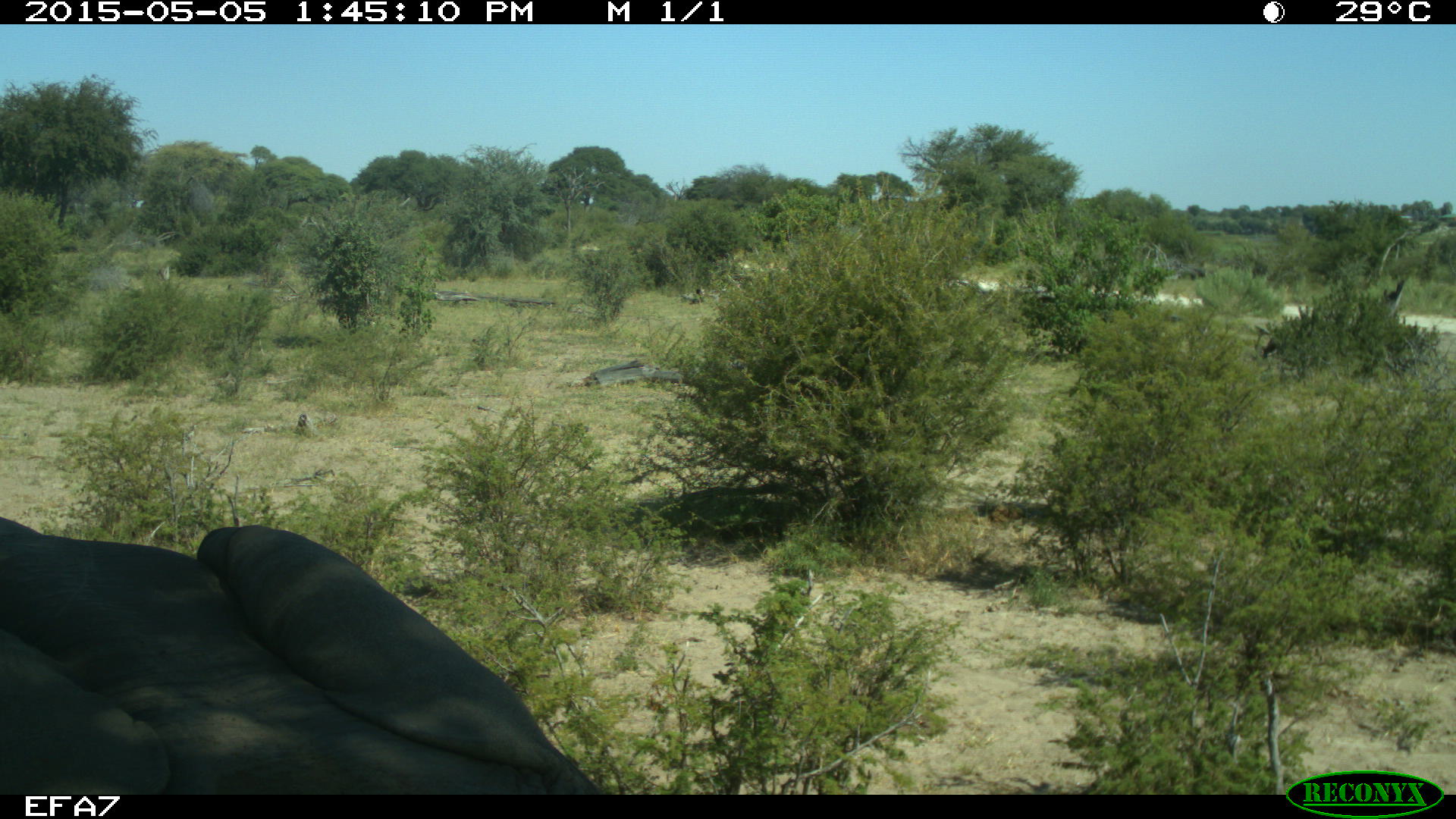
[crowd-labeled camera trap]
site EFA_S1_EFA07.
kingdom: Animalia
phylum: Chordata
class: Mammalia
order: Proboscidea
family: Elephantidae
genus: Loxodonta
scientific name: Loxodonta africana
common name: african bush elephant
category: elephant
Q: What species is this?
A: Elephant (african bush elephant) (Loxodonta africana).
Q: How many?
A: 1.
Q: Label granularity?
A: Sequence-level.